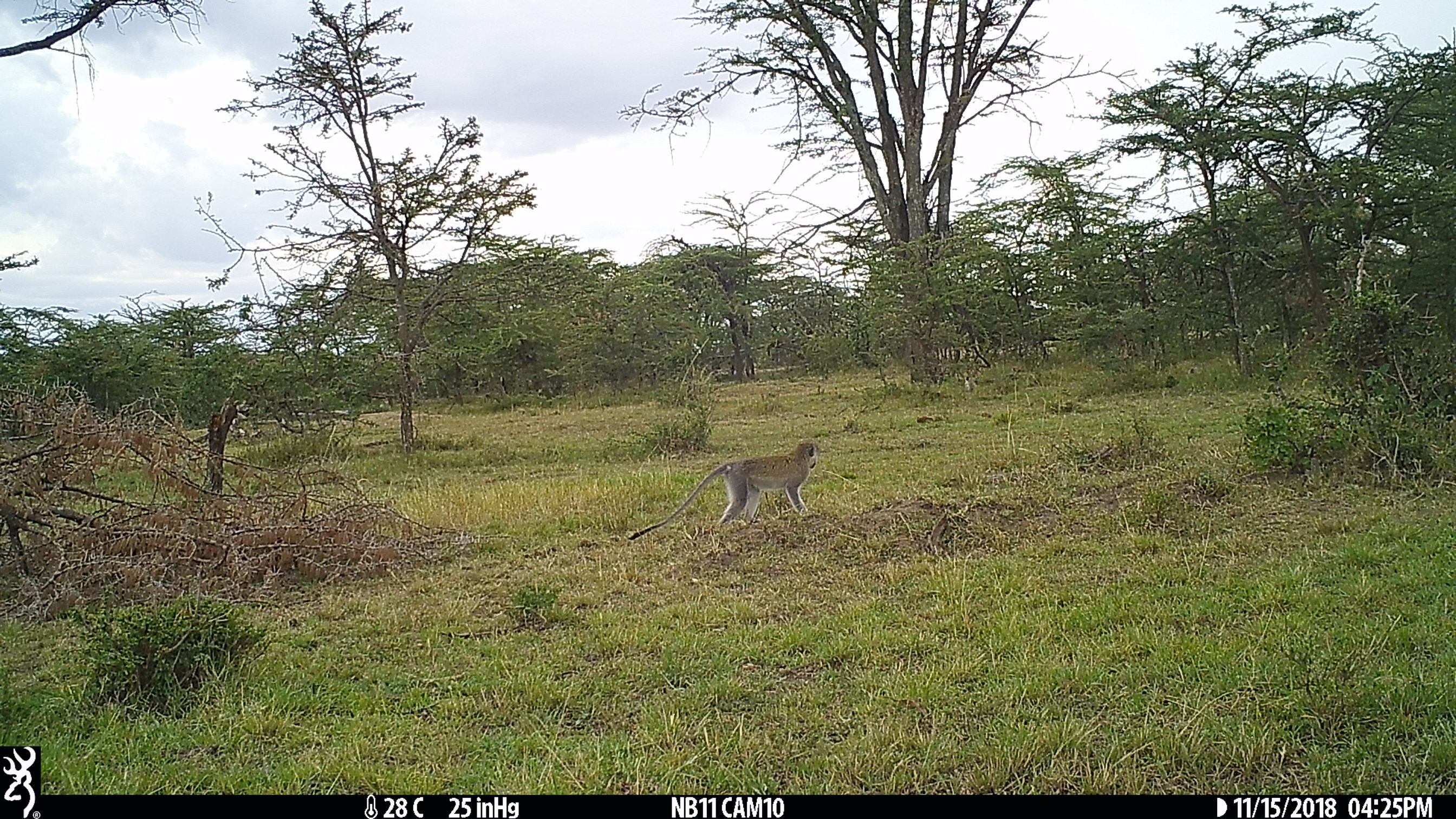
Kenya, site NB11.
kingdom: Animalia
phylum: Chordata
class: Mammalia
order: Primates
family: Cercopithecidae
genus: Chlorocebus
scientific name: Chlorocebus pygerythrus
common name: vervet monkey